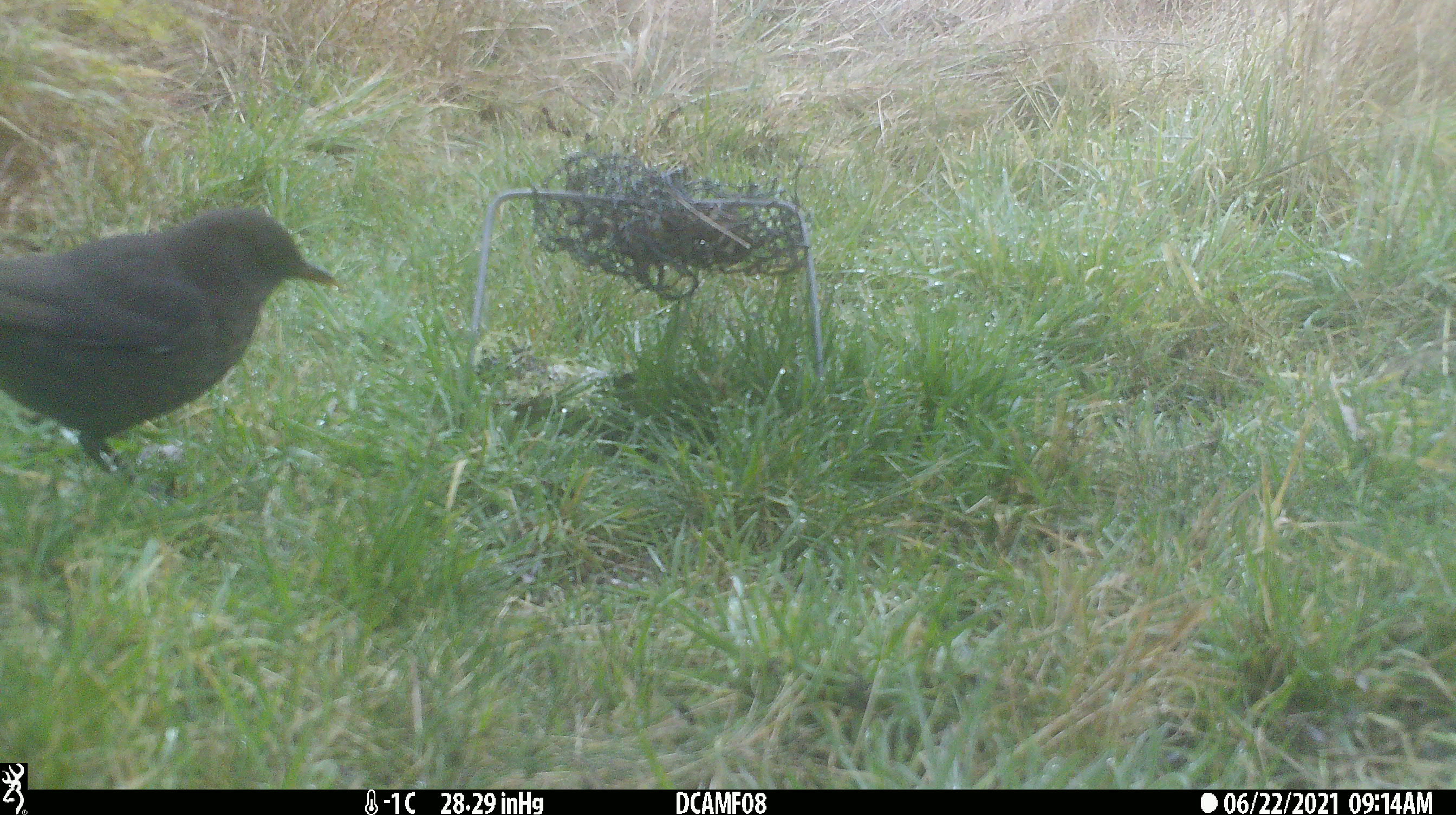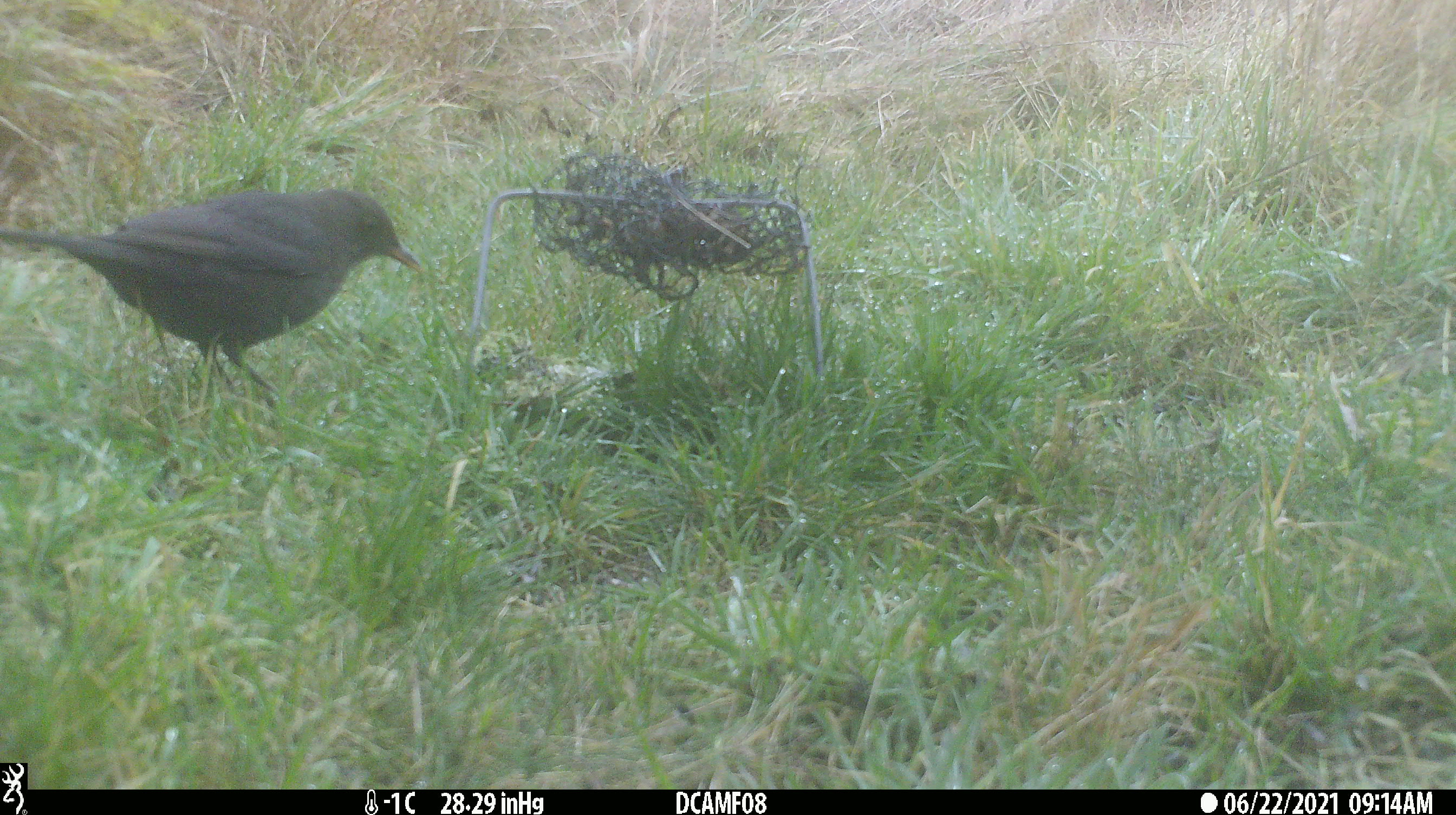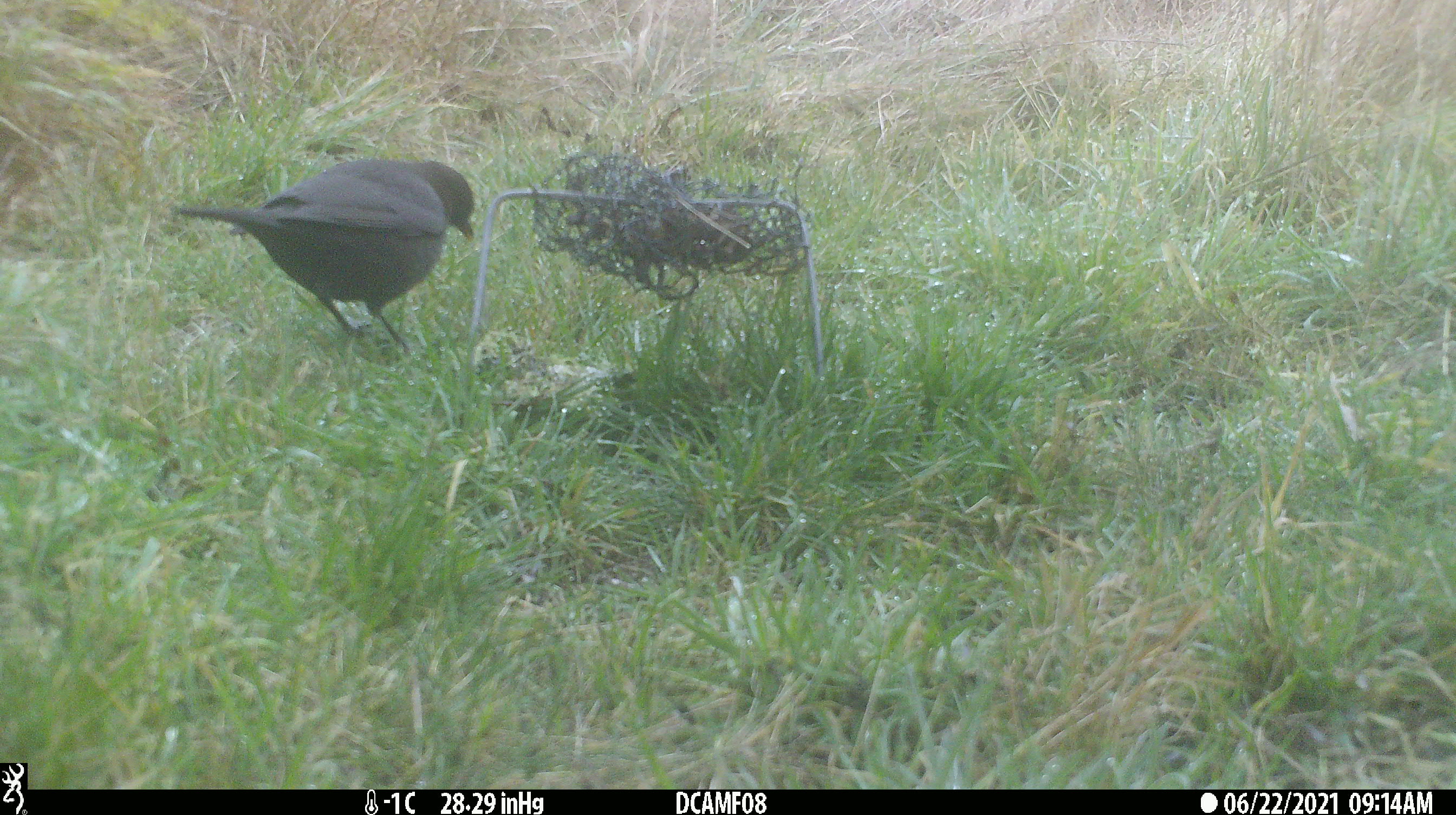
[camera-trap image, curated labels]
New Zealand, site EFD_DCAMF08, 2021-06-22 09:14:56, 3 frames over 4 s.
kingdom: Animalia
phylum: Chordata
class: Aves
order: Passeriformes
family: Turdidae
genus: Turdus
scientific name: Turdus merula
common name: eurasian blackbird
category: blackbird